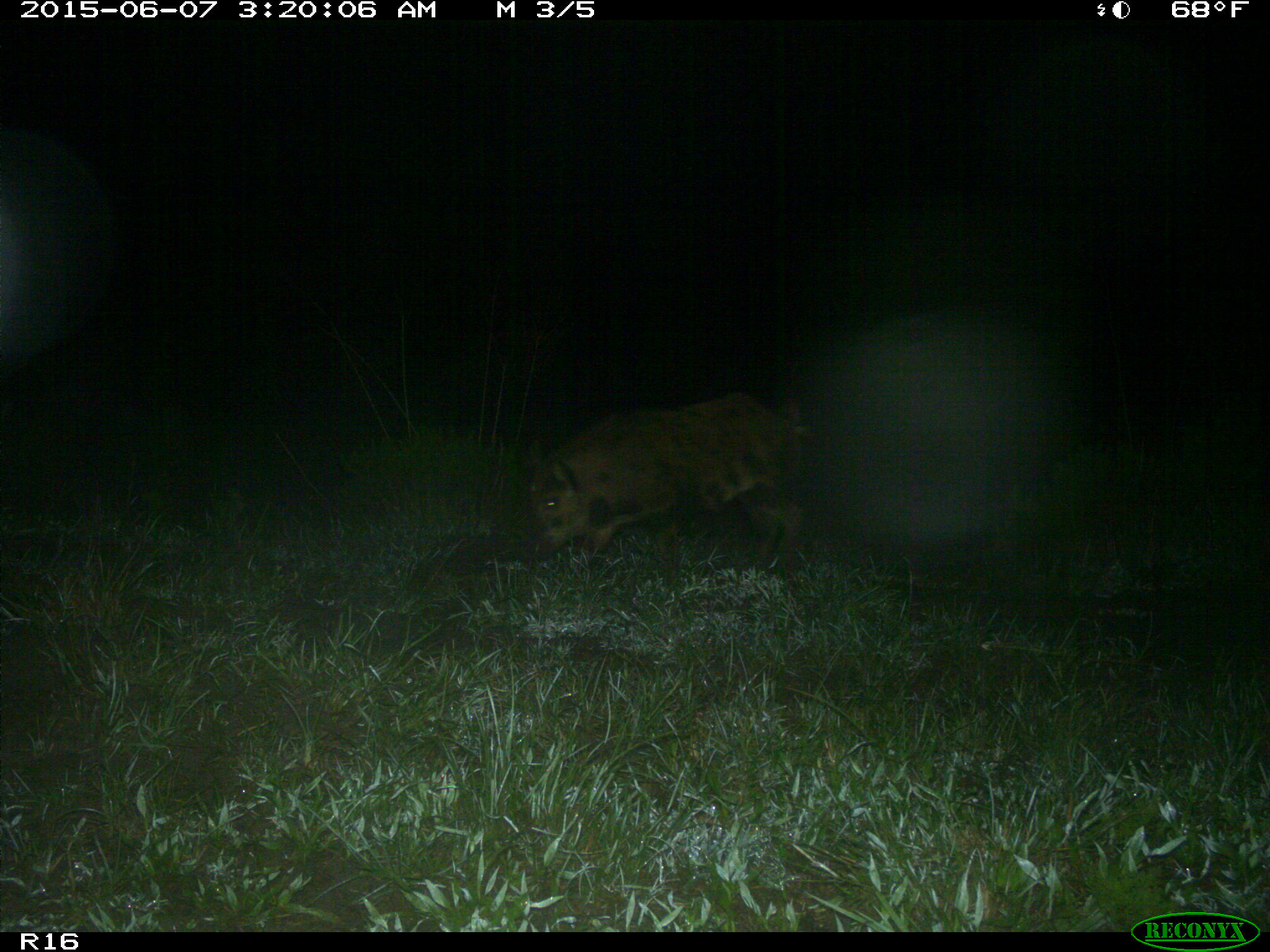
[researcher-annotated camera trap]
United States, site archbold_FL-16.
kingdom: Animalia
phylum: Chordata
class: Mammalia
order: Artiodactyla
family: Suidae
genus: Sus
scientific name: Sus scrofa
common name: wild boar